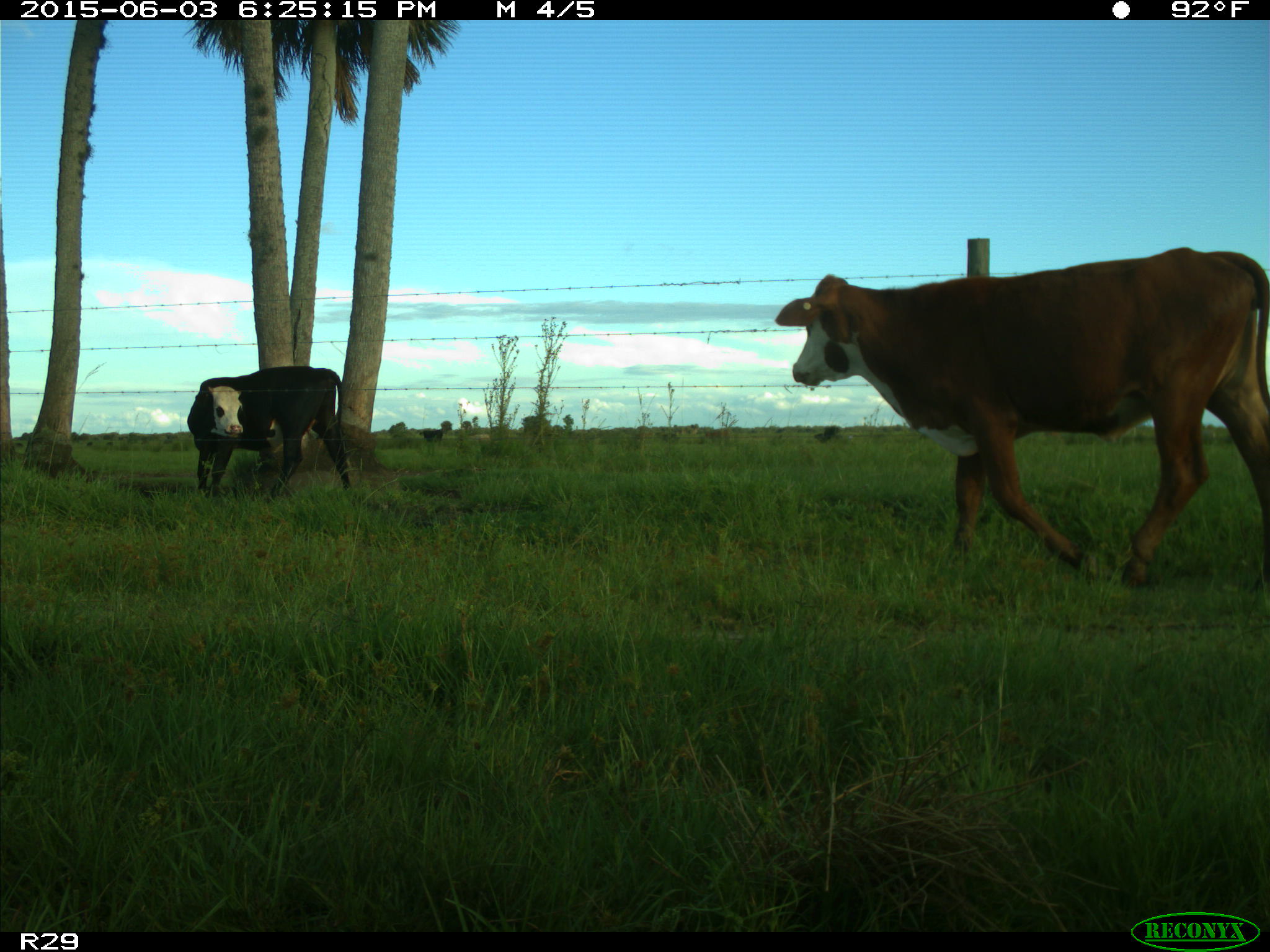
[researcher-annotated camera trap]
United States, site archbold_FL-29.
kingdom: Animalia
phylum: Chordata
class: Mammalia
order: Artiodactyla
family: Bovidae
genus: Bos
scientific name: Bos taurus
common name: domestic cow